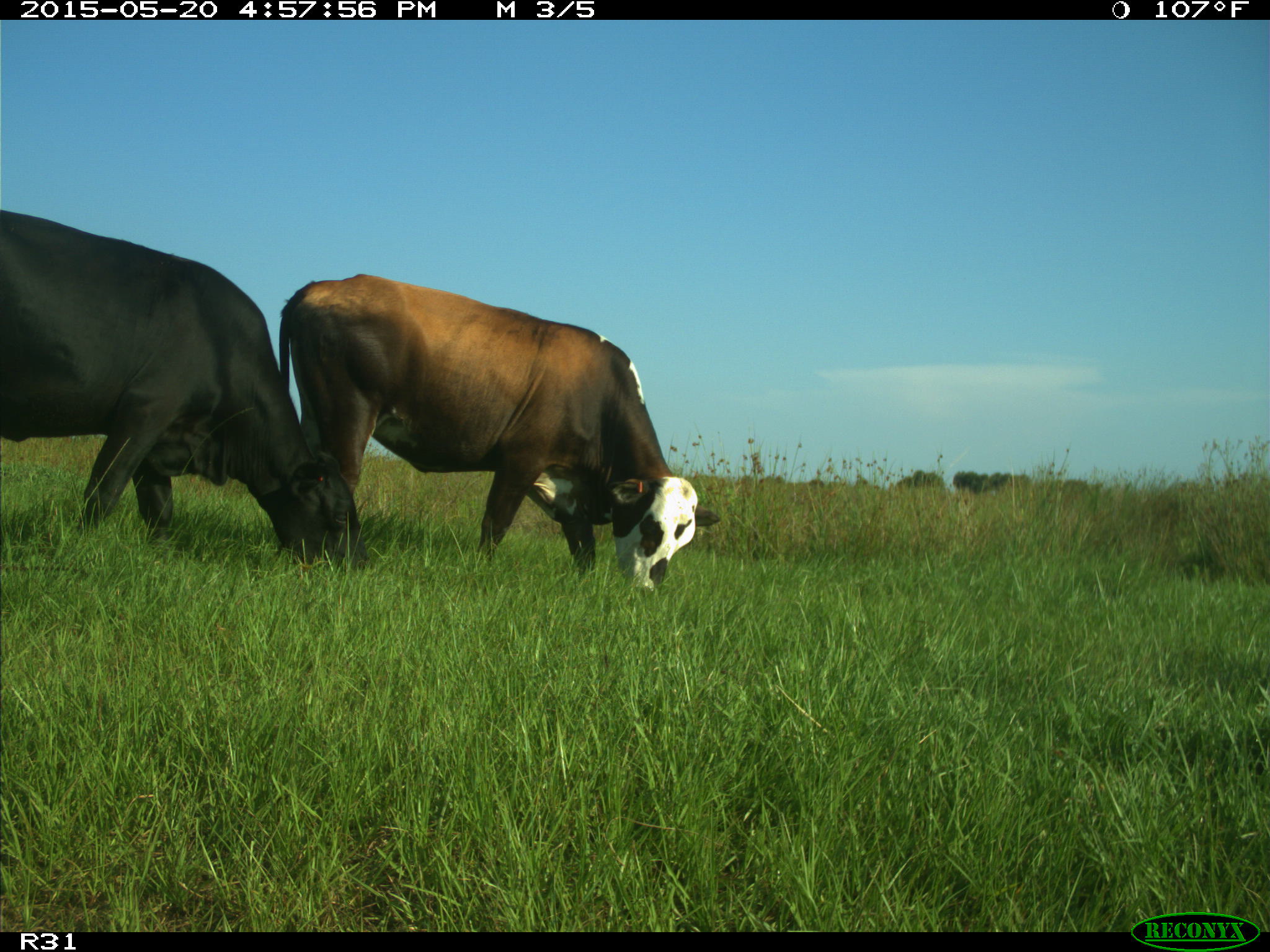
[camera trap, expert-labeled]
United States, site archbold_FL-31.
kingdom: Animalia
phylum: Chordata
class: Mammalia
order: Artiodactyla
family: Bovidae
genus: Bos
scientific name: Bos taurus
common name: domestic cow